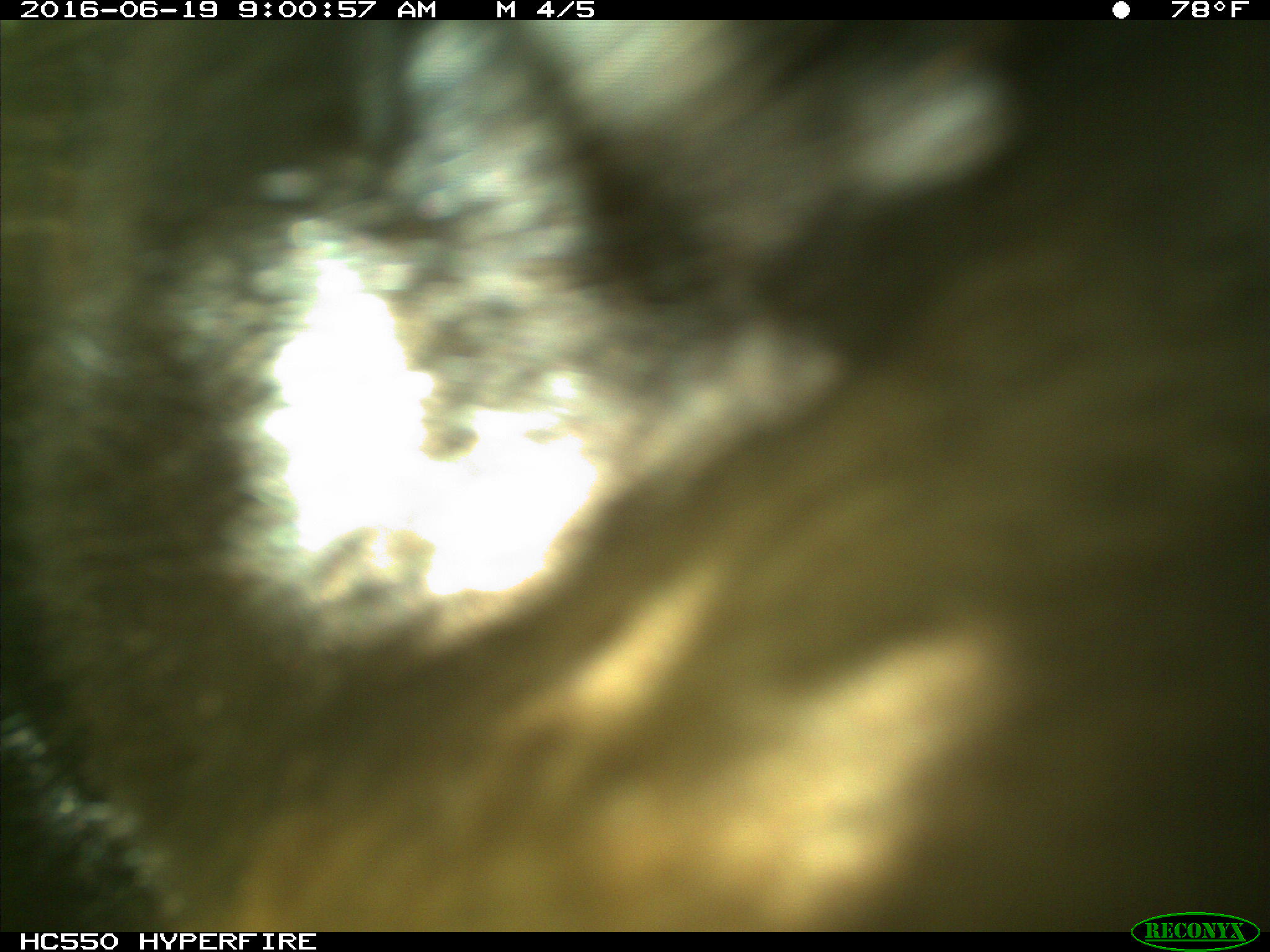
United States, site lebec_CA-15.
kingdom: Animalia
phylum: Chordata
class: Mammalia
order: Carnivora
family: Ursidae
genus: Ursus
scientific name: Ursus americanus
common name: american black bear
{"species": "Ursus americanus (american black bear)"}